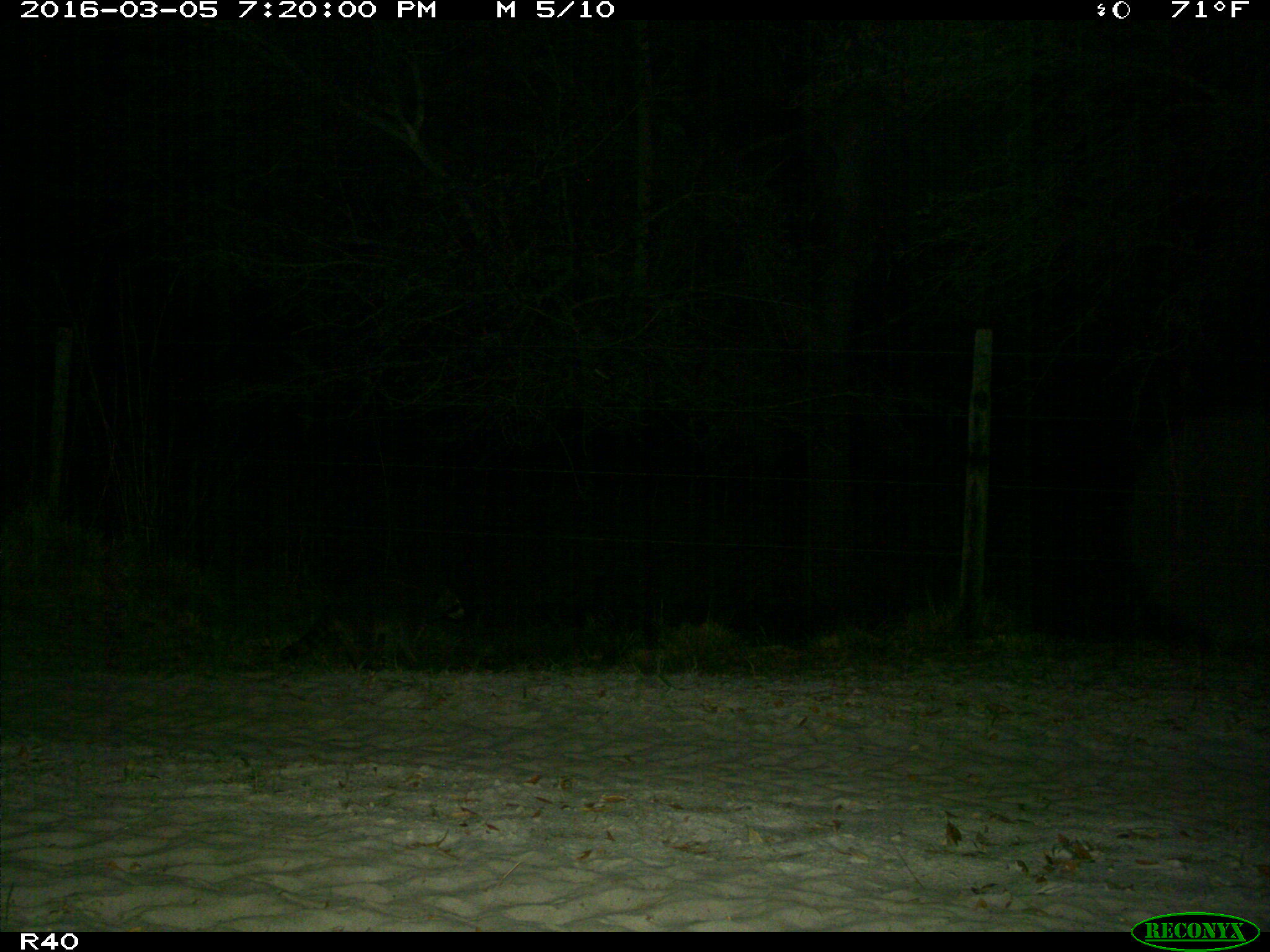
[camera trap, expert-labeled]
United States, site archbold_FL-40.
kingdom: Animalia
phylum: Chordata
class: Mammalia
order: Carnivora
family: Procyonidae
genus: Procyon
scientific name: Procyon lotor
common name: common raccoon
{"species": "Procyon lotor (common raccoon)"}